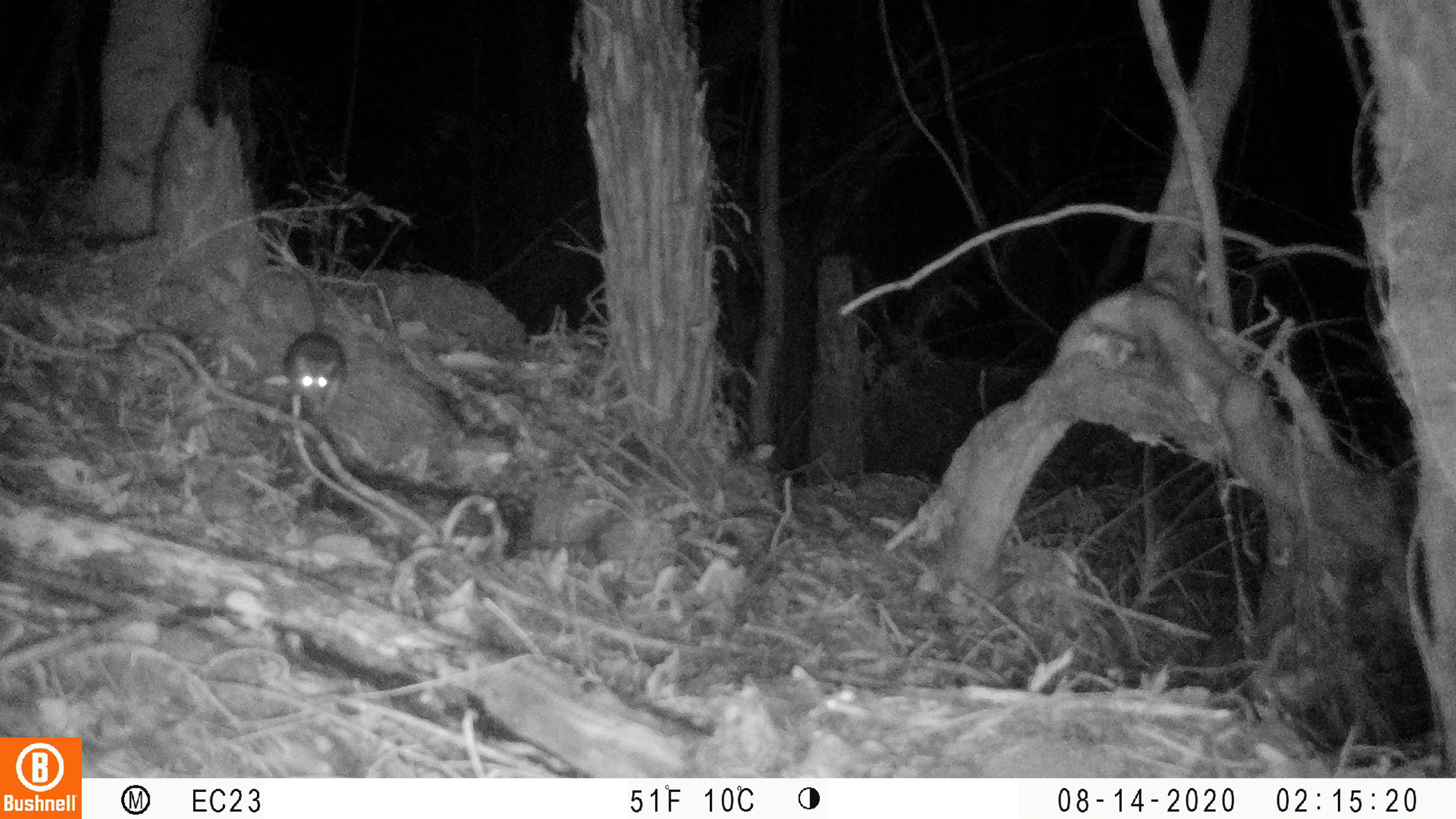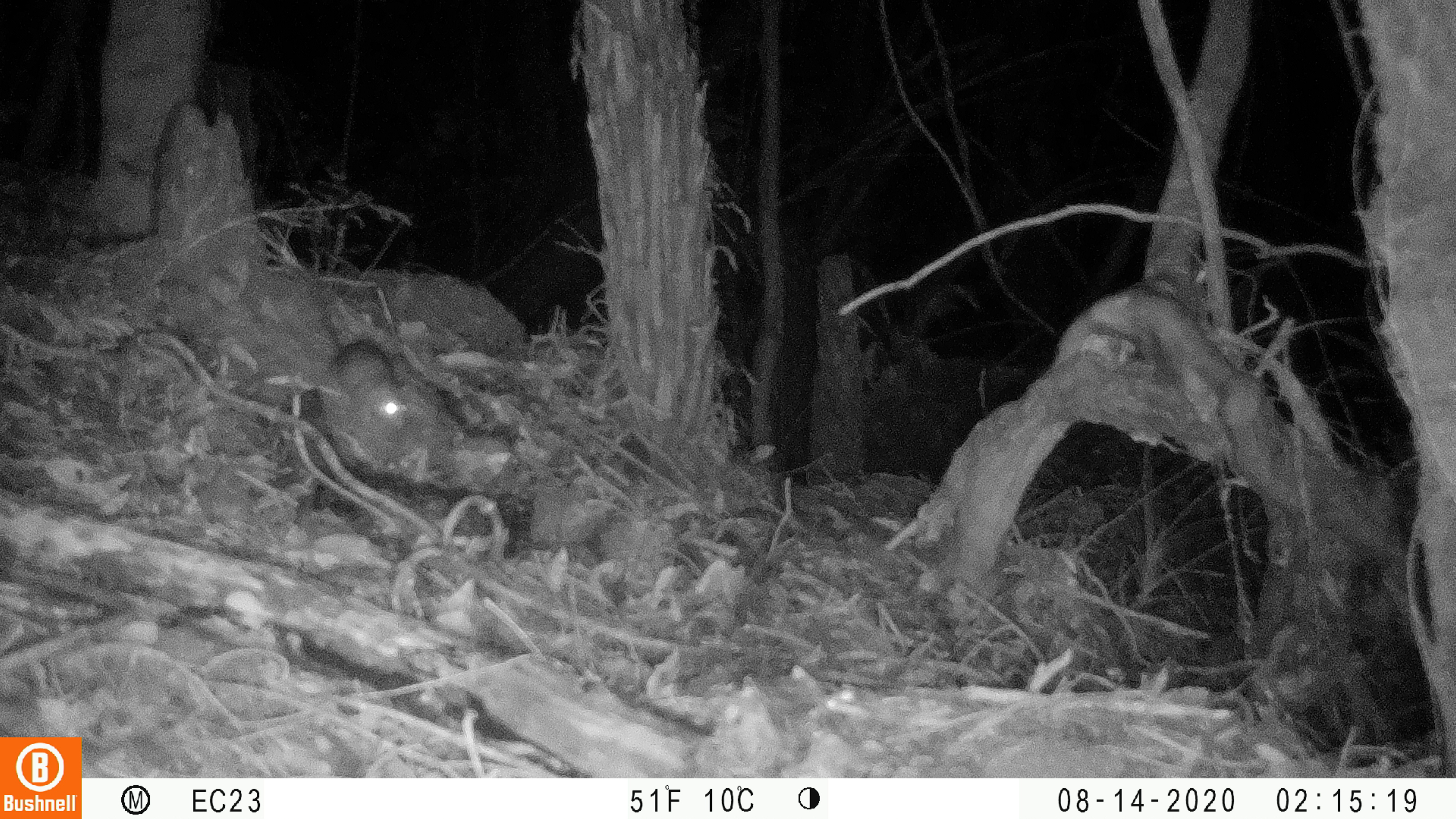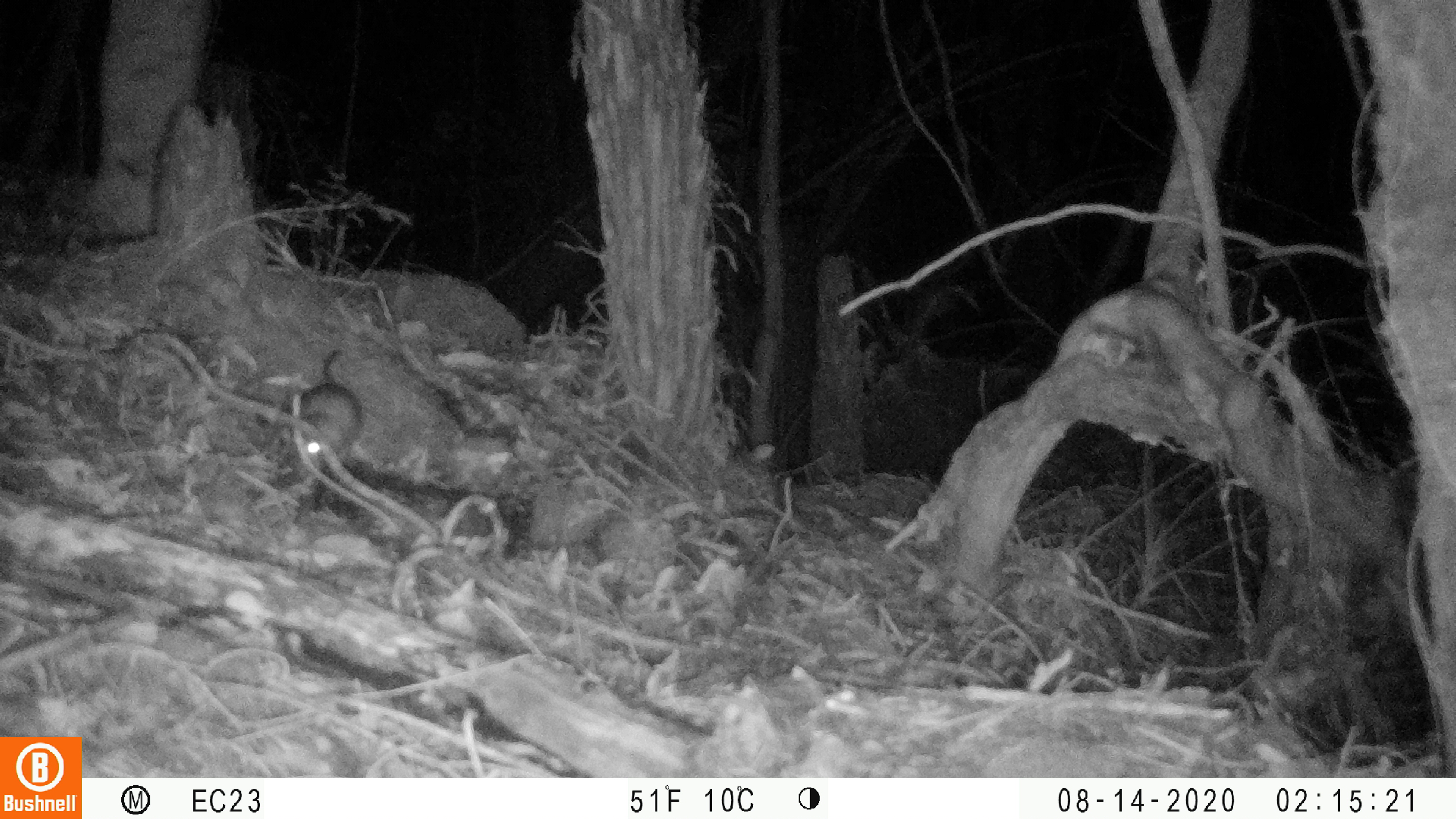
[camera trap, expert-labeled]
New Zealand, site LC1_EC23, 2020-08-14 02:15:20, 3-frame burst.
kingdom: Animalia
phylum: Chordata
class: Mammalia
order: Rodentia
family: Muridae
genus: Rattus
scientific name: Rattus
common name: rat